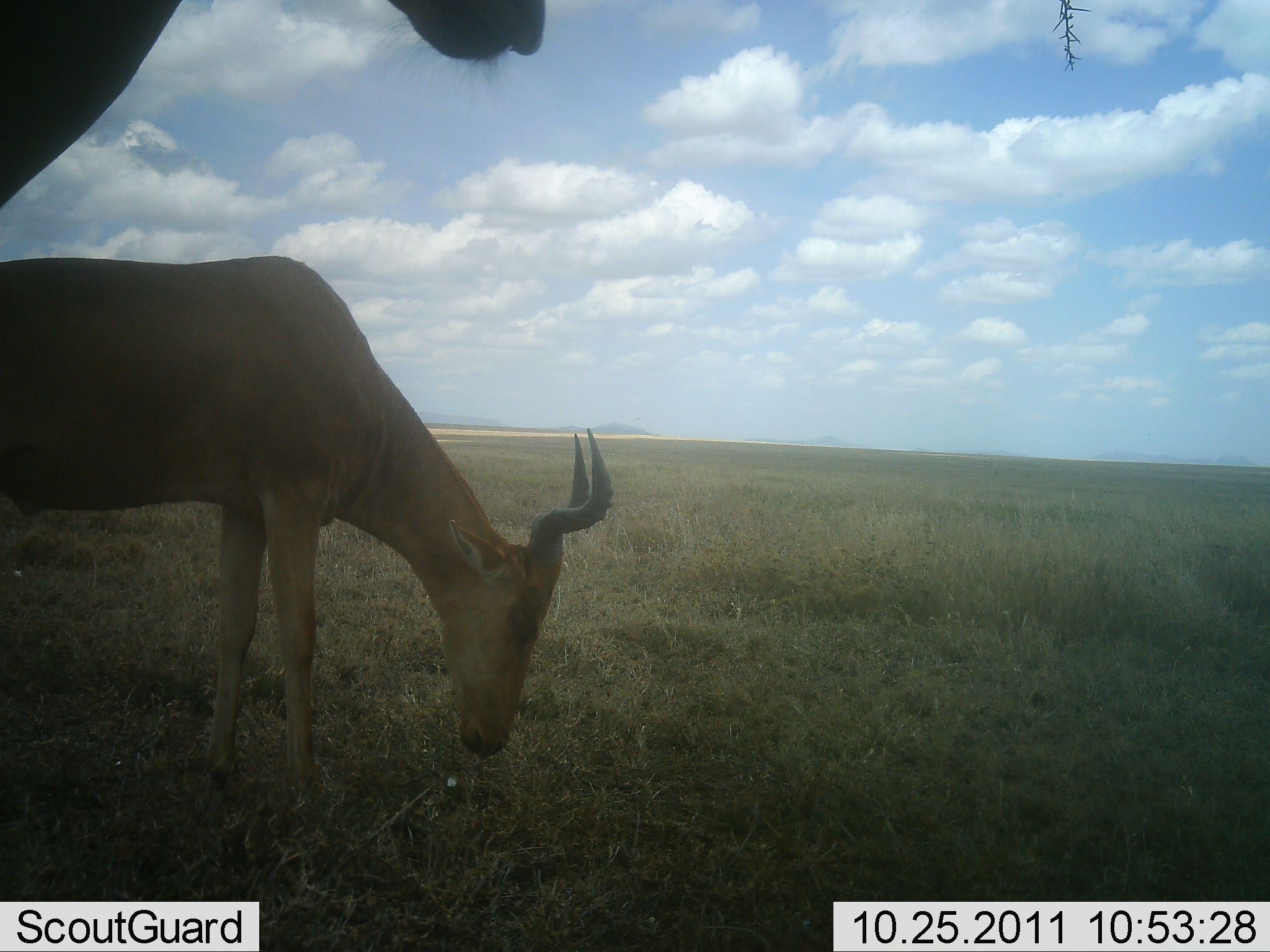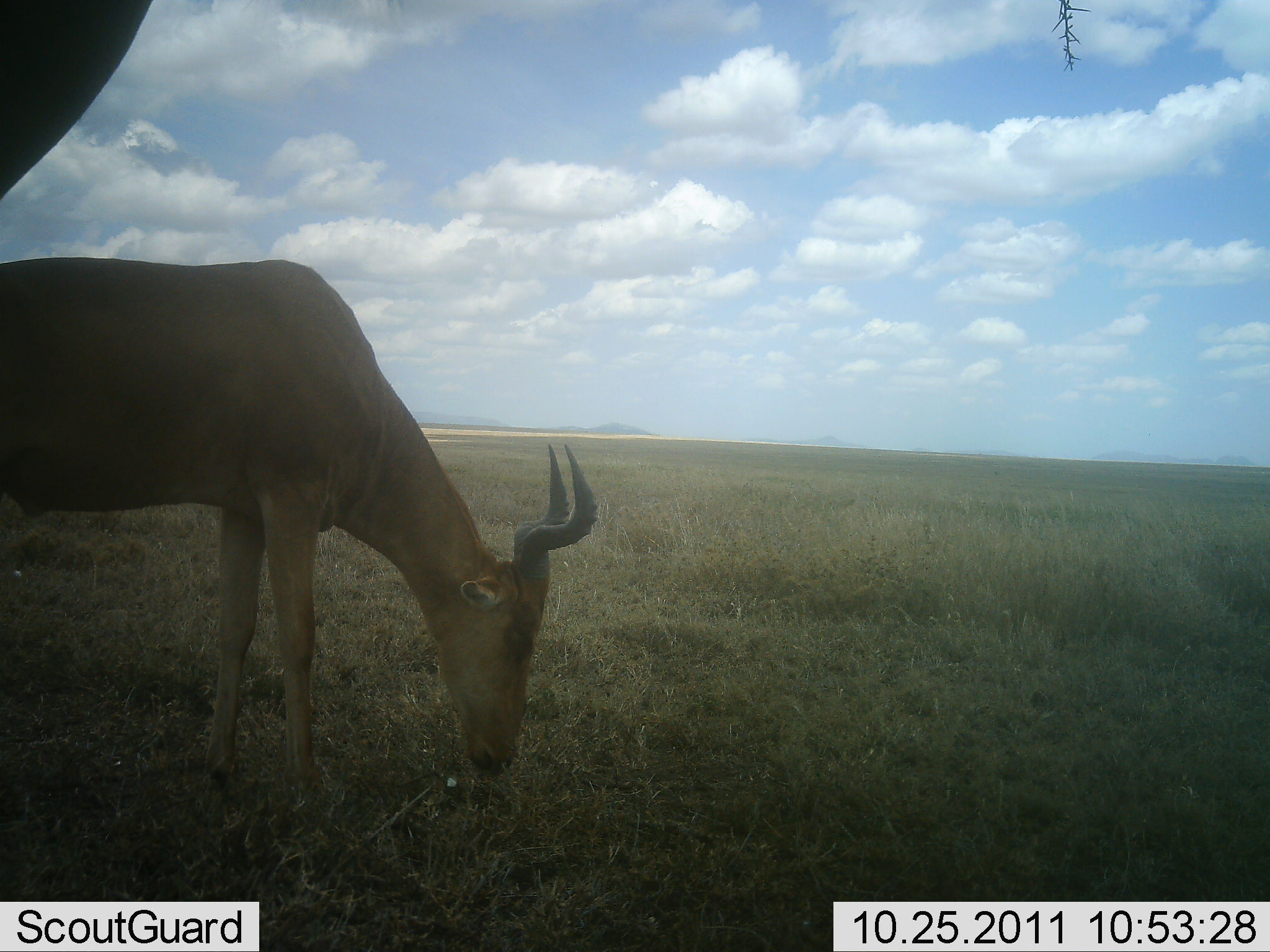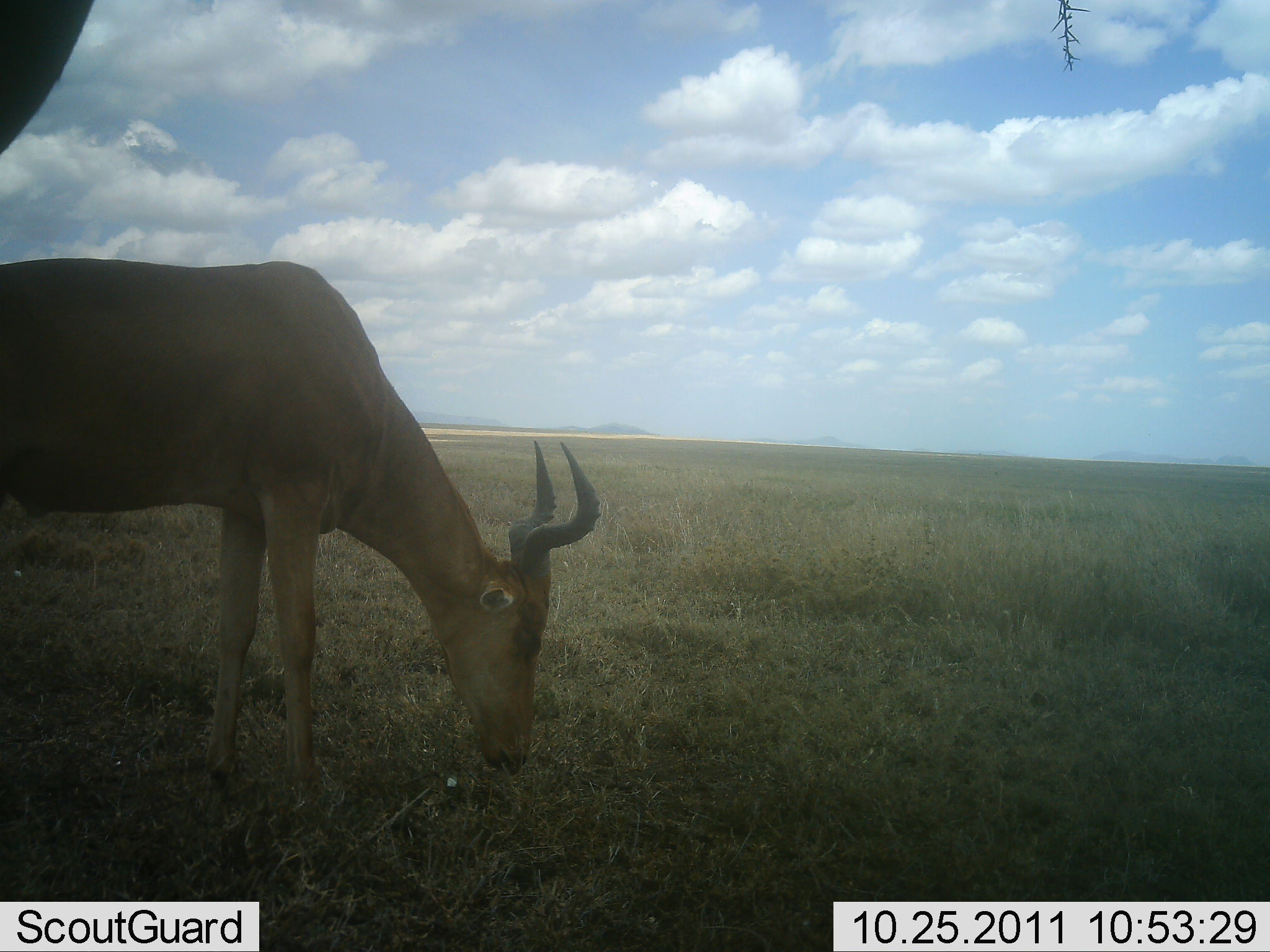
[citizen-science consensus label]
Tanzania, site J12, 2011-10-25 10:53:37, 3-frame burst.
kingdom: Animalia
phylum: Chordata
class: Mammalia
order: Artiodactyla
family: Bovidae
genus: Alcelaphus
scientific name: Alcelaphus buselaphus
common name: hartebeest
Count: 2.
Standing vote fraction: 36%.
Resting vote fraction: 0%.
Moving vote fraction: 0%.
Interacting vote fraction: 7%.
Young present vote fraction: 0%.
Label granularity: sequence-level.